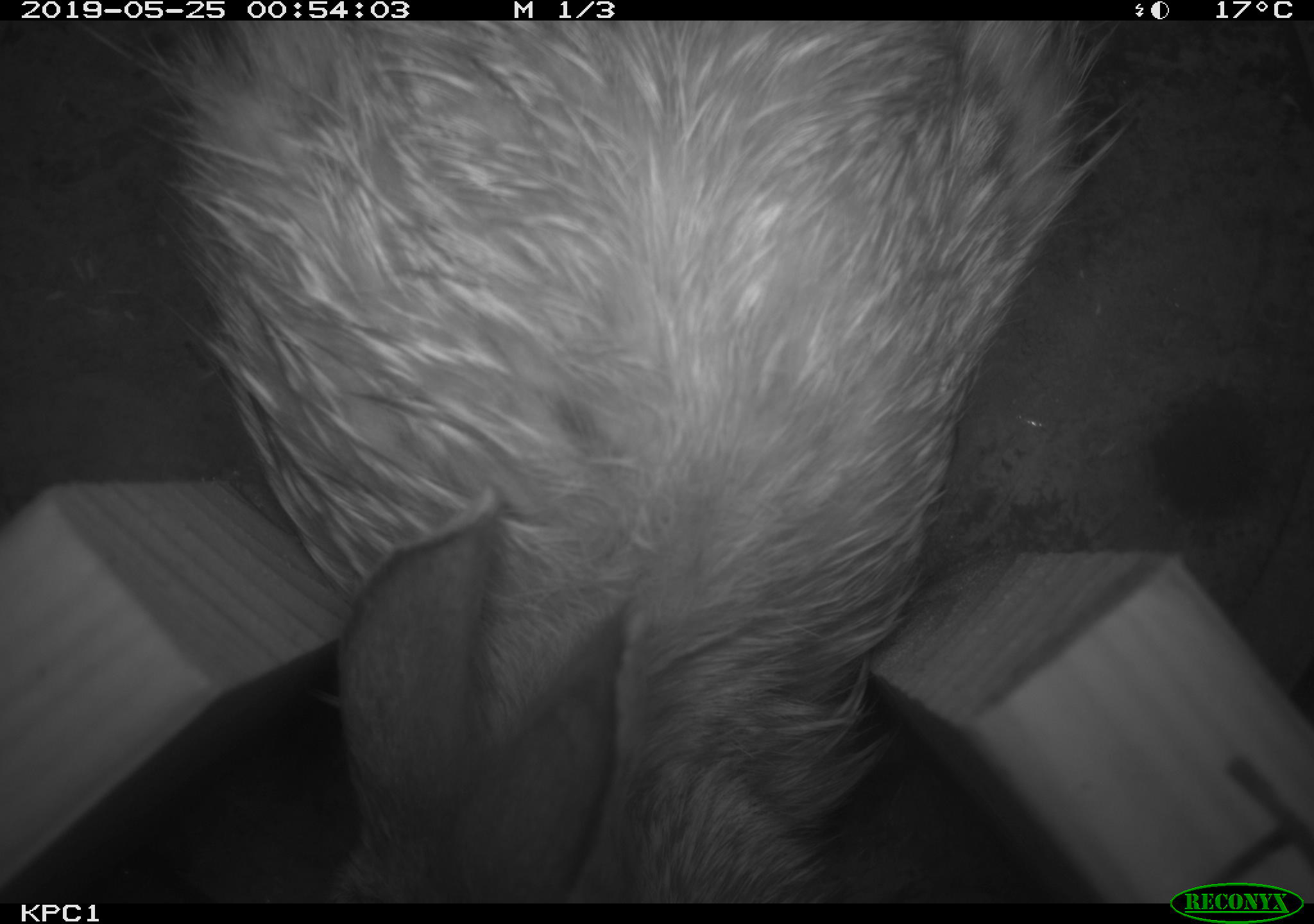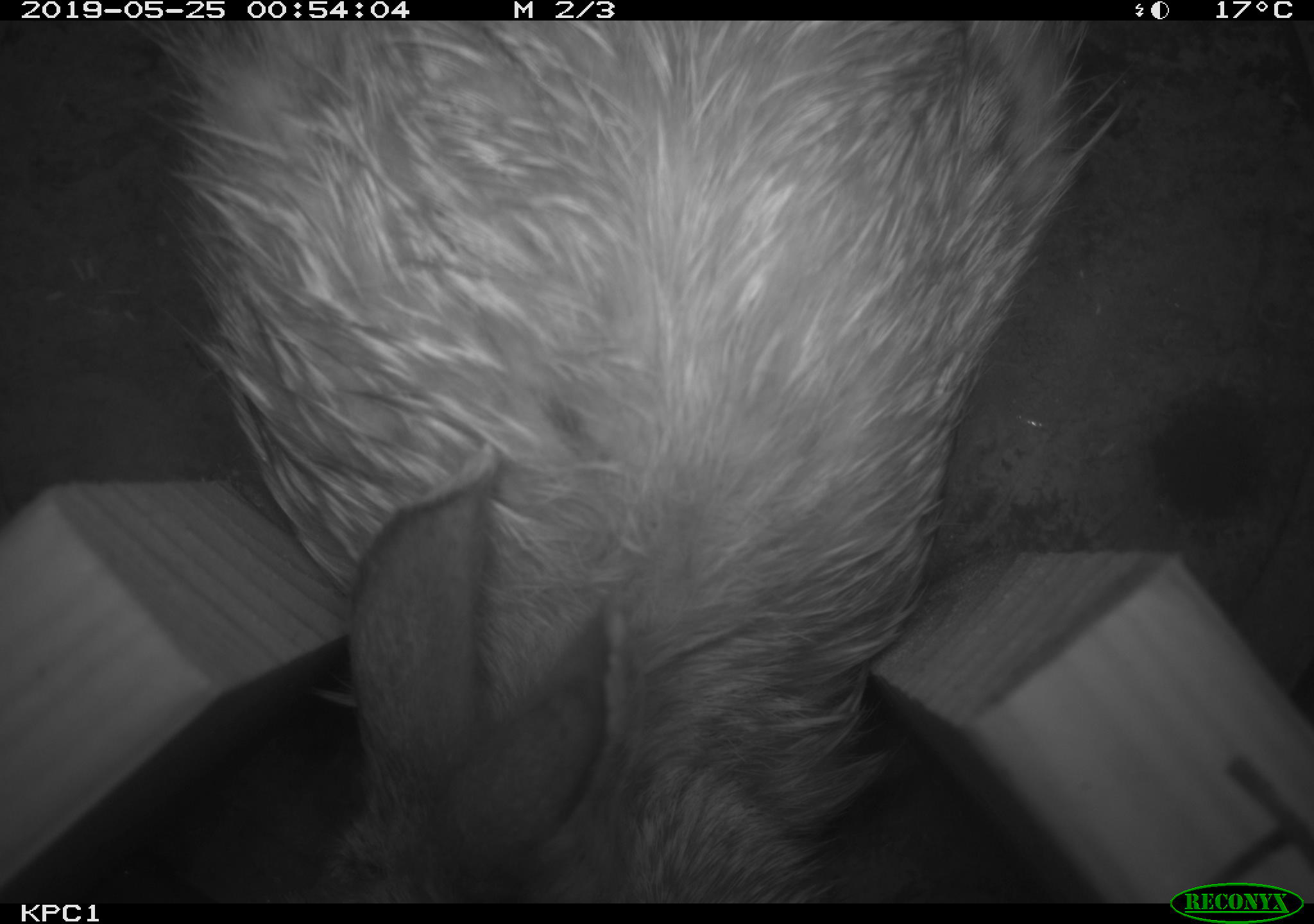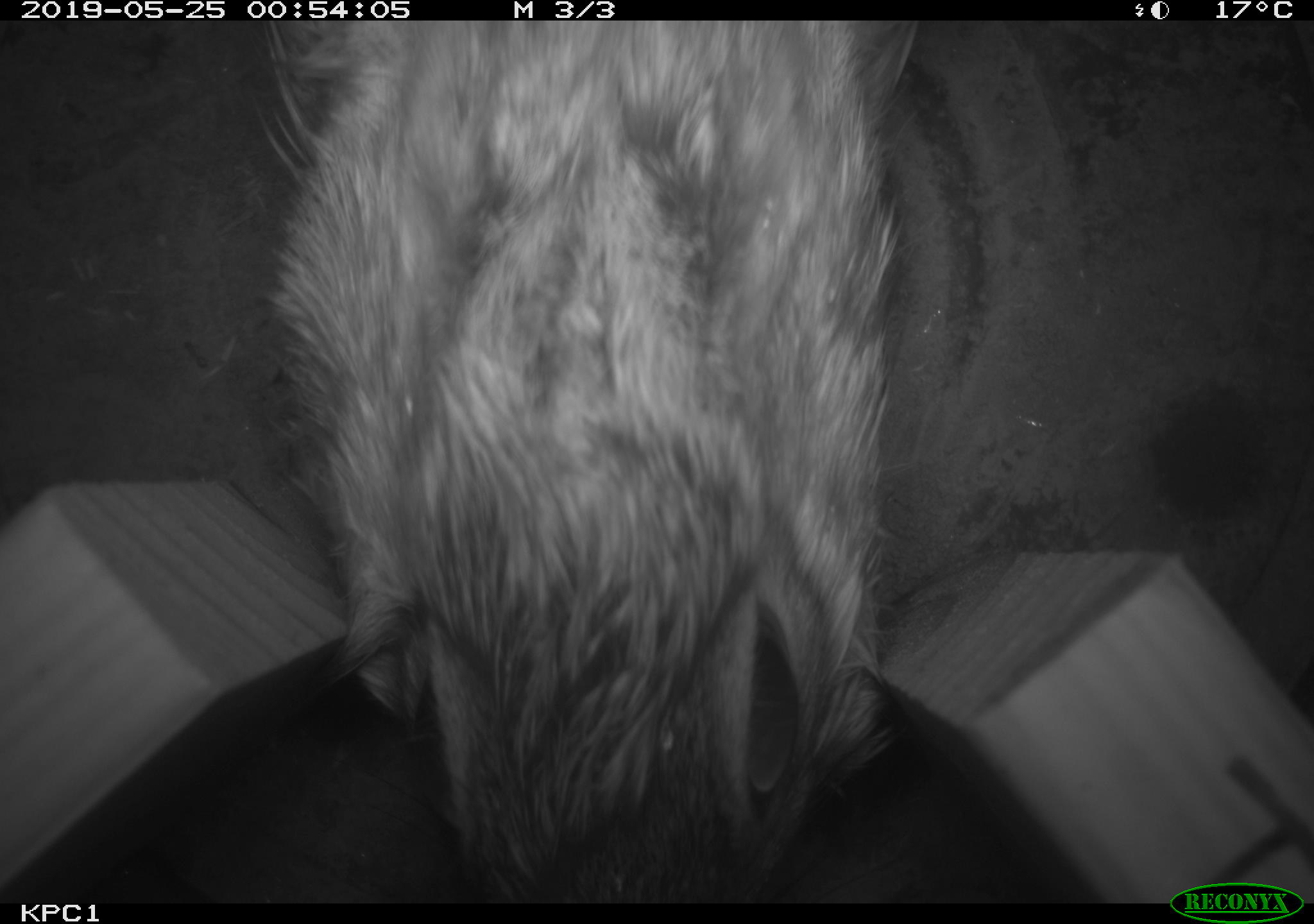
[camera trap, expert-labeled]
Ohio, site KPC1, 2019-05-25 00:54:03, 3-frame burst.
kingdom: Animalia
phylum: Chordata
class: Mammalia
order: Lagomorpha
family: Leporidae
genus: Sylvilagus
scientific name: Sylvilagus floridanus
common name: eastern cottontail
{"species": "eastern cottontail (Sylvilagus floridanus)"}